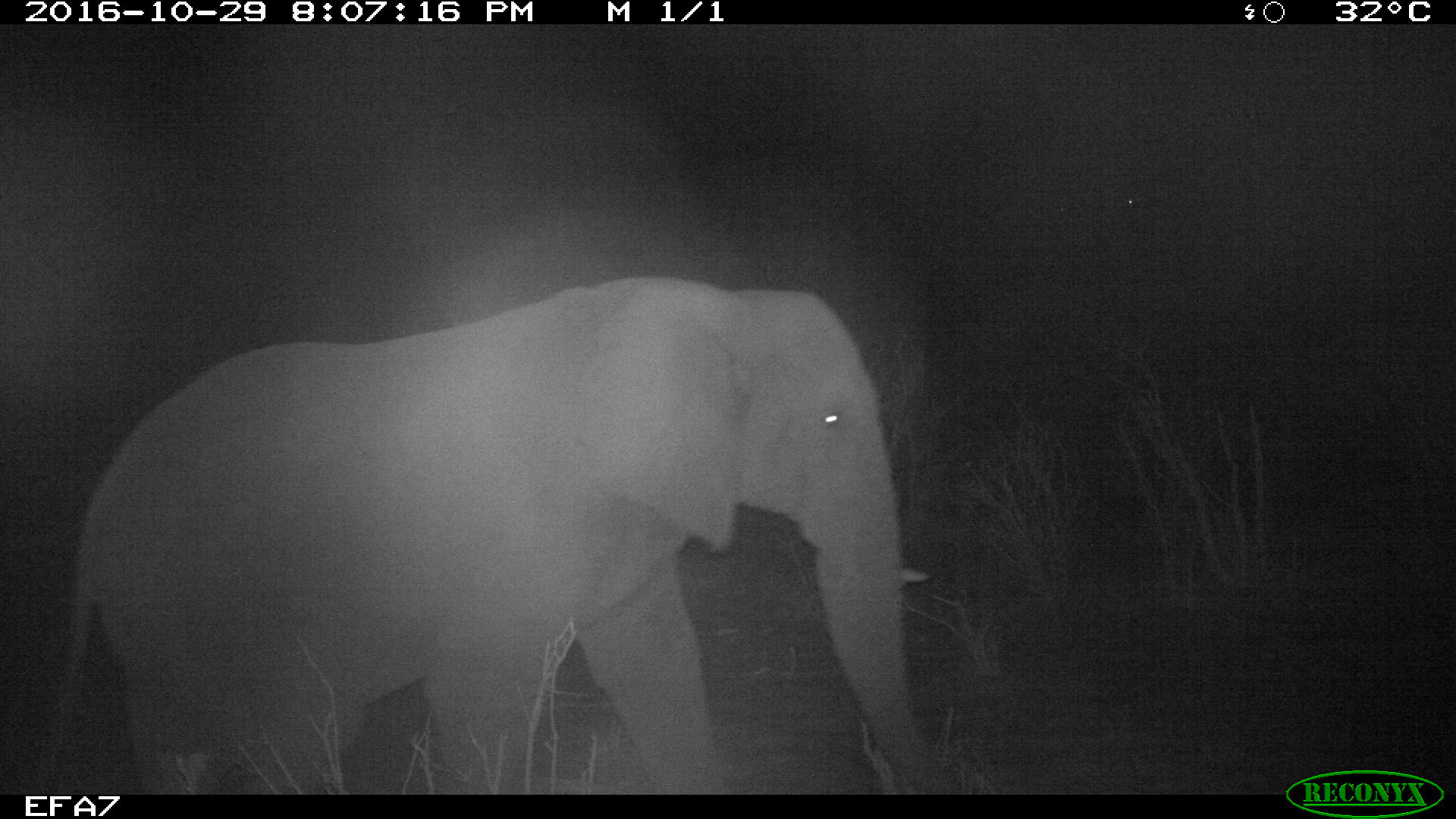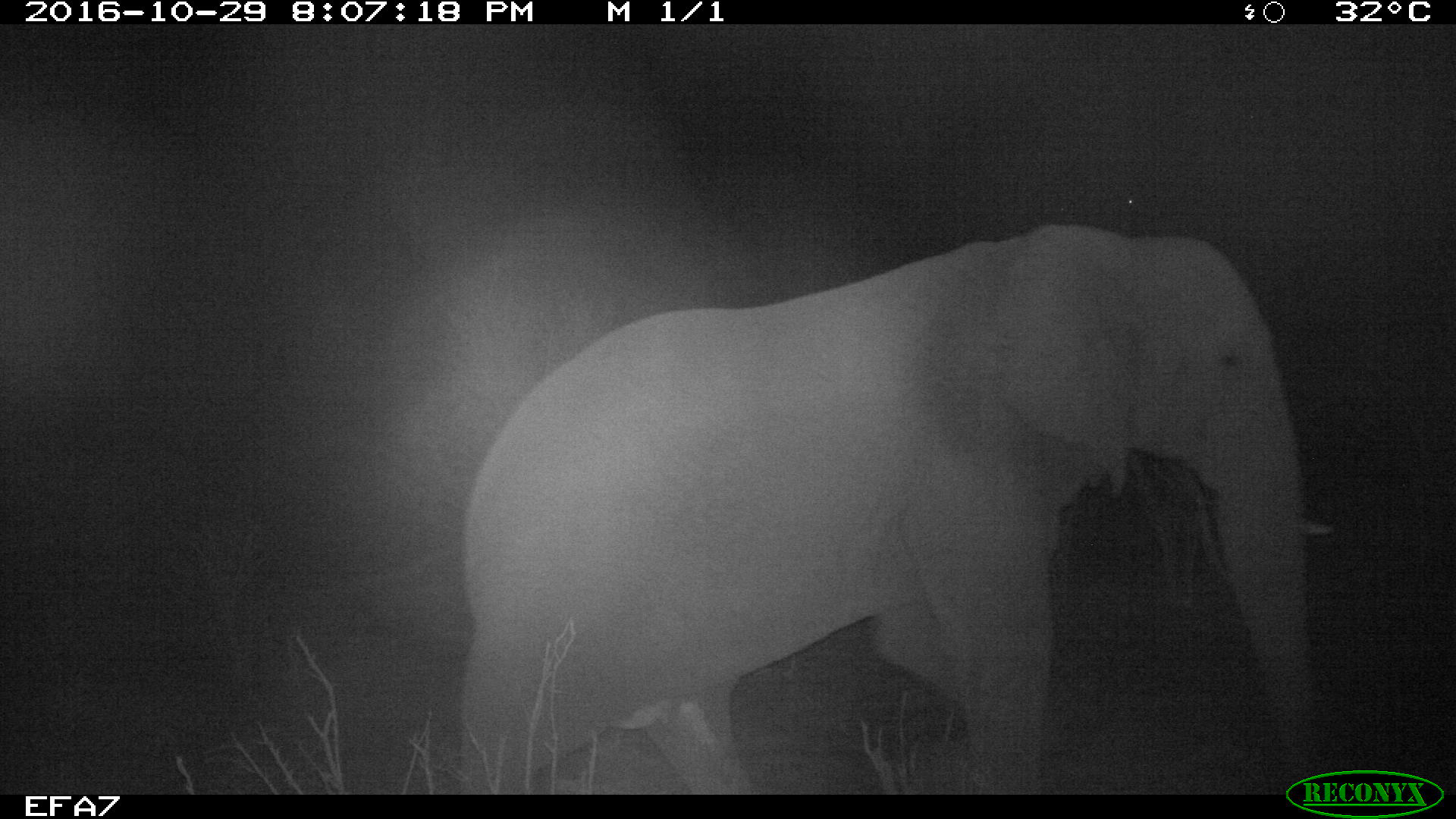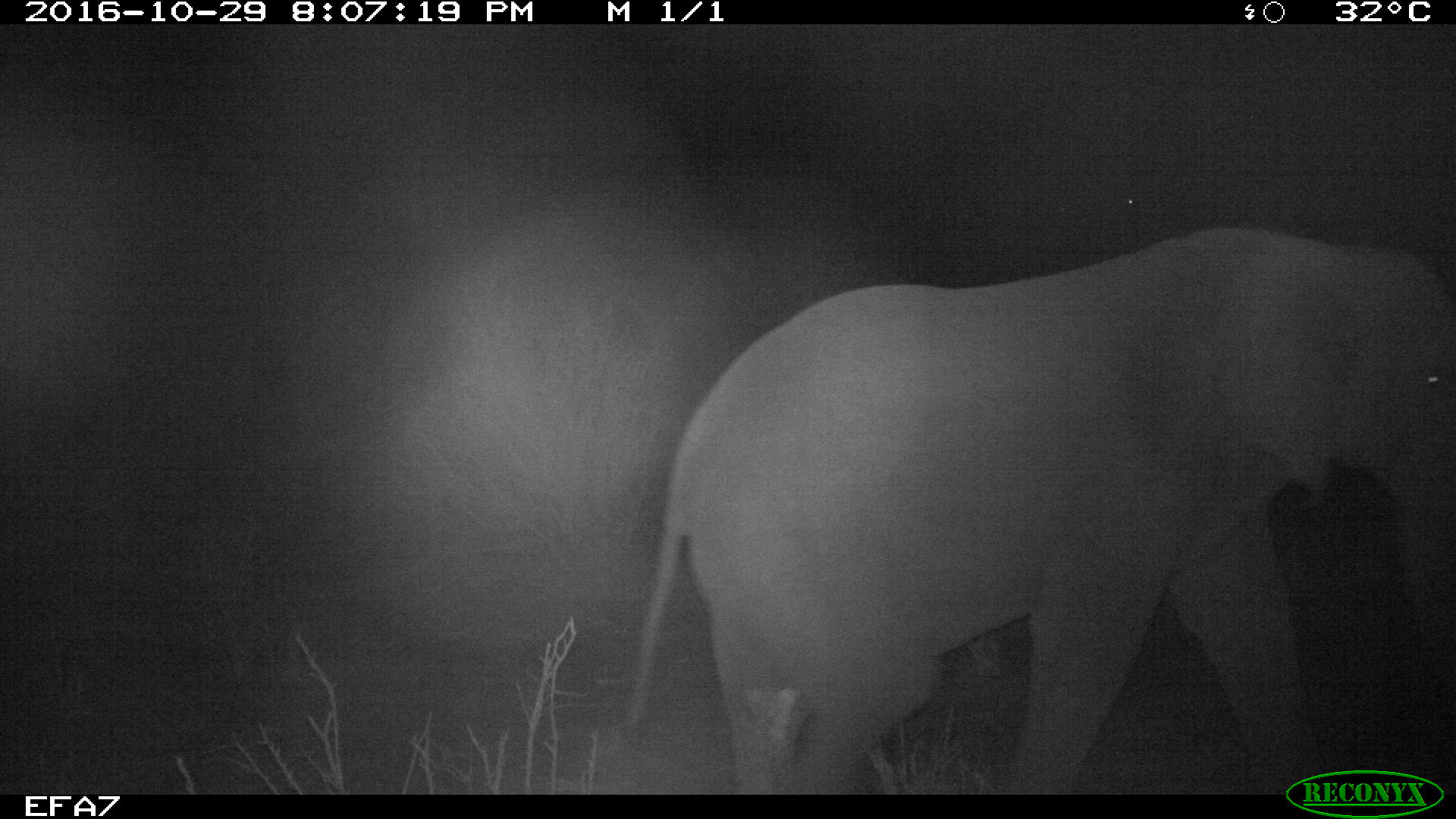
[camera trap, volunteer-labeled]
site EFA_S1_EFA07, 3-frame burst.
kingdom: Animalia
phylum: Chordata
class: Mammalia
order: Proboscidea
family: Elephantidae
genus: Loxodonta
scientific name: Loxodonta africana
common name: african bush elephant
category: elephant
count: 1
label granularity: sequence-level